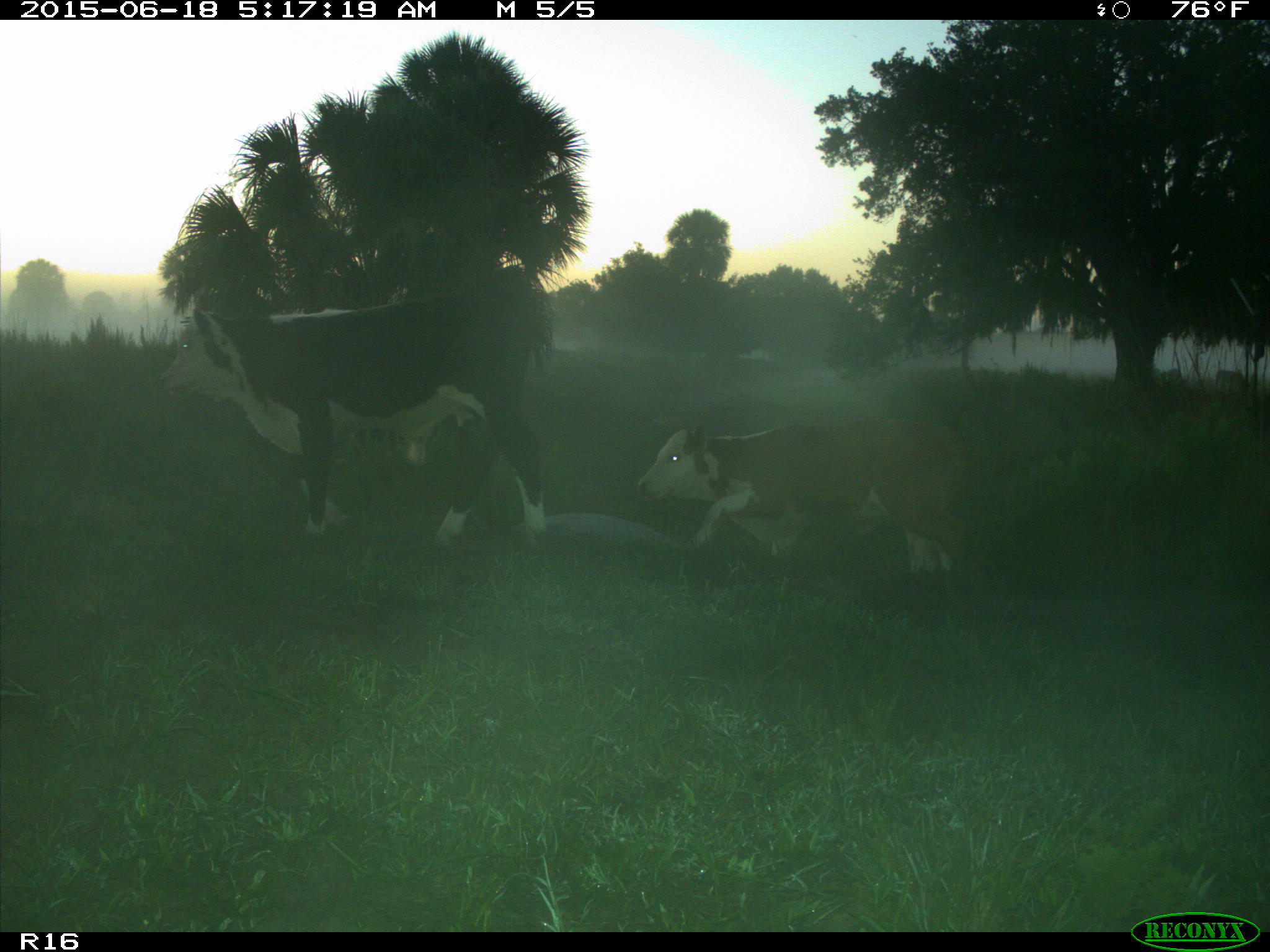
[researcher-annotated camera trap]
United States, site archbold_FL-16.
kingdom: Animalia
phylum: Chordata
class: Mammalia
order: Artiodactyla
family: Bovidae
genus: Bos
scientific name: Bos taurus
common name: domestic cow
Bos taurus (domestic cow).